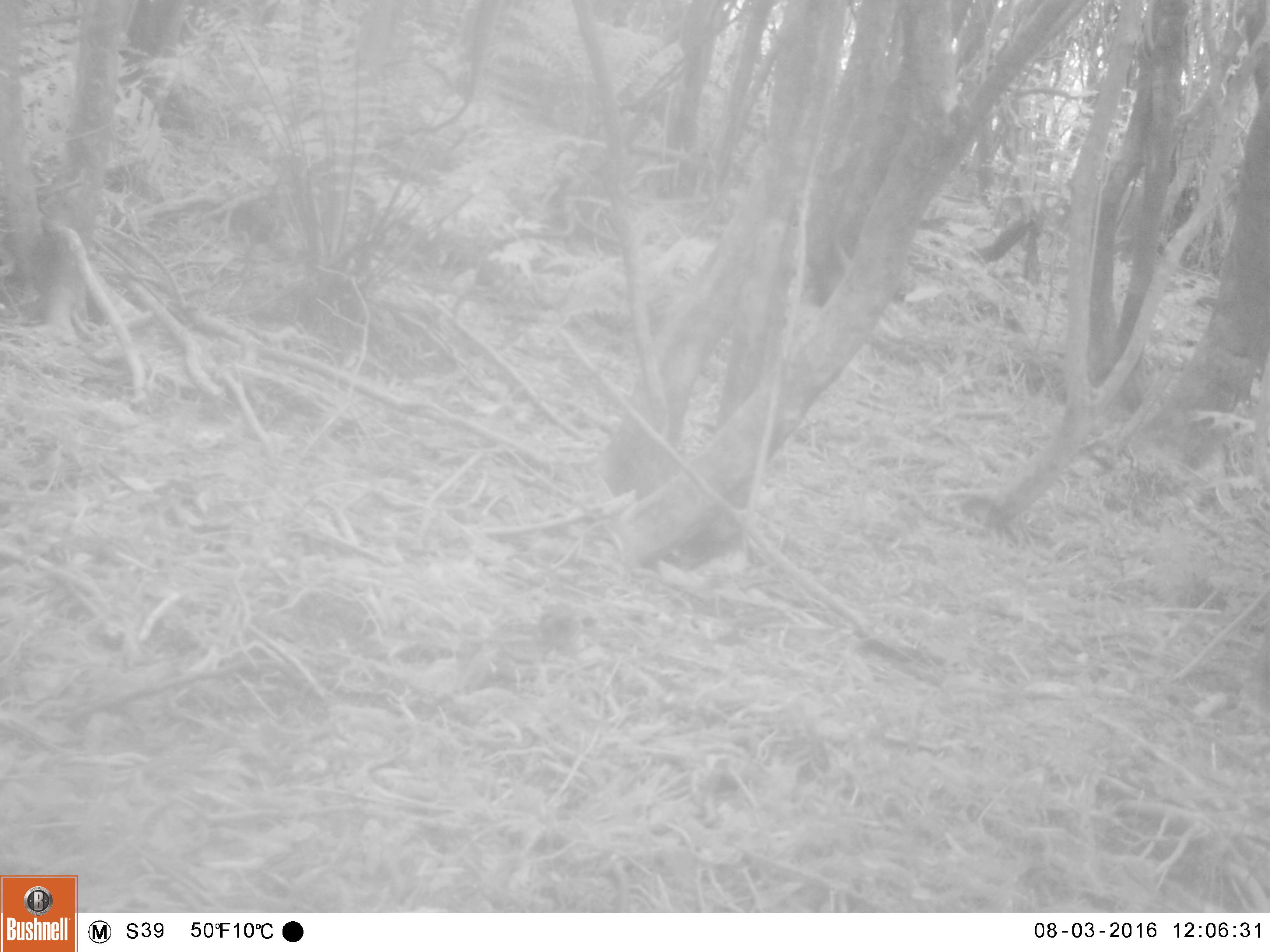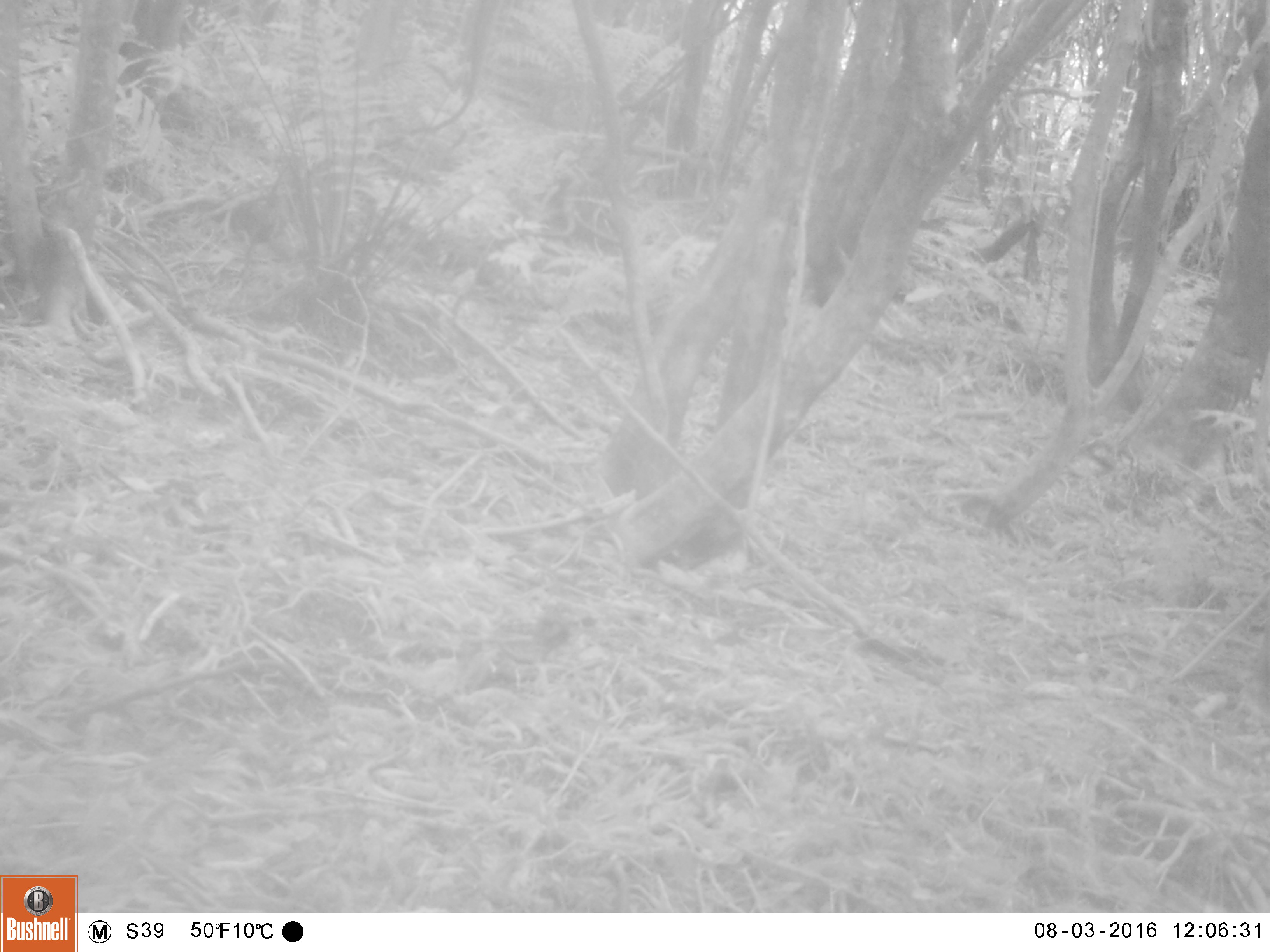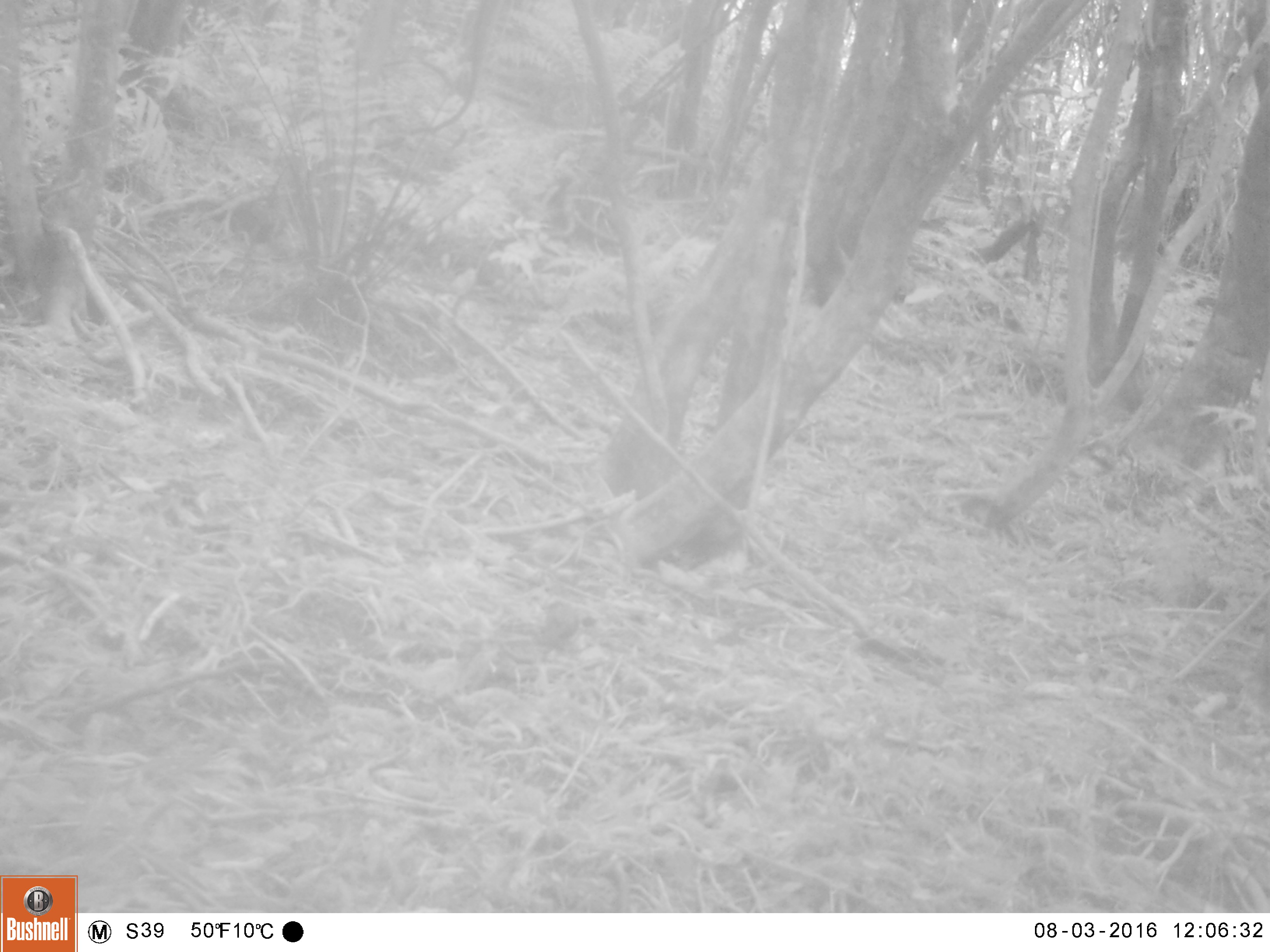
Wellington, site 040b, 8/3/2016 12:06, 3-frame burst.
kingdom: Animalia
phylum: Chordata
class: Aves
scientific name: Aves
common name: bird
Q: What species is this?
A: Bird (Aves).